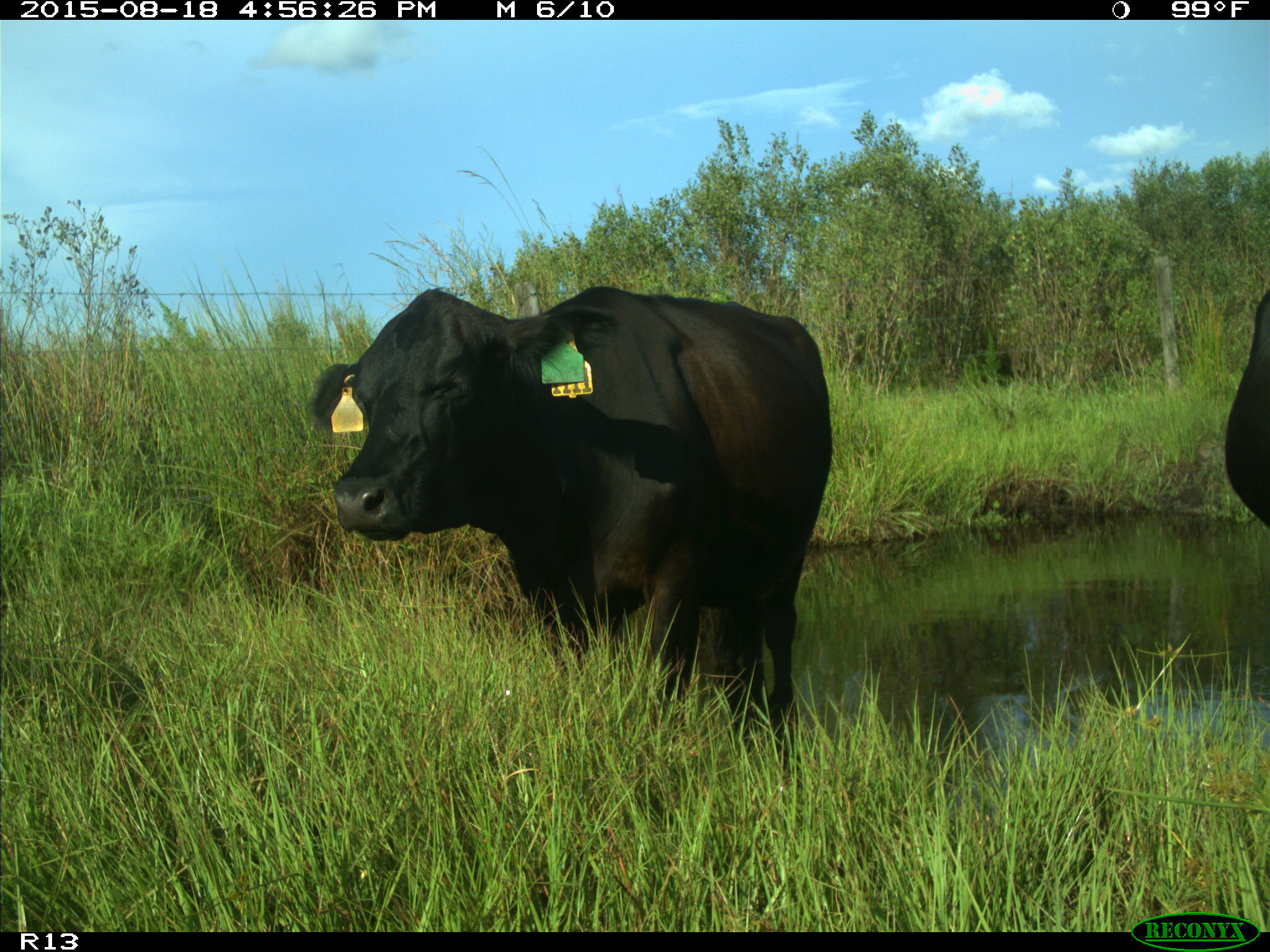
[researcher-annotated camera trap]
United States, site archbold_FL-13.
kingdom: Animalia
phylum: Chordata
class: Mammalia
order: Artiodactyla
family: Bovidae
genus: Bos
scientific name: Bos taurus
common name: domestic cow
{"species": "Bos taurus (domestic cow)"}